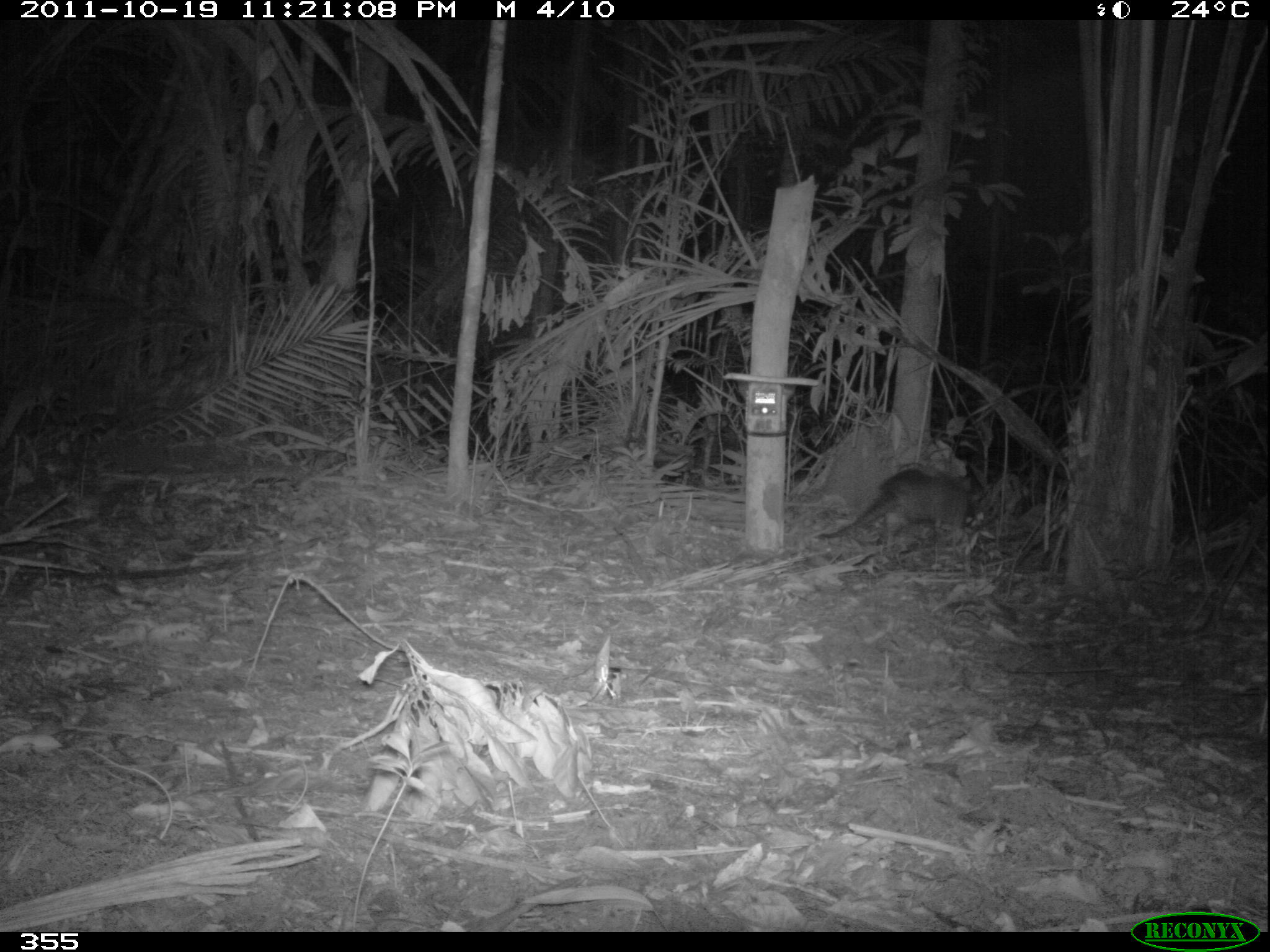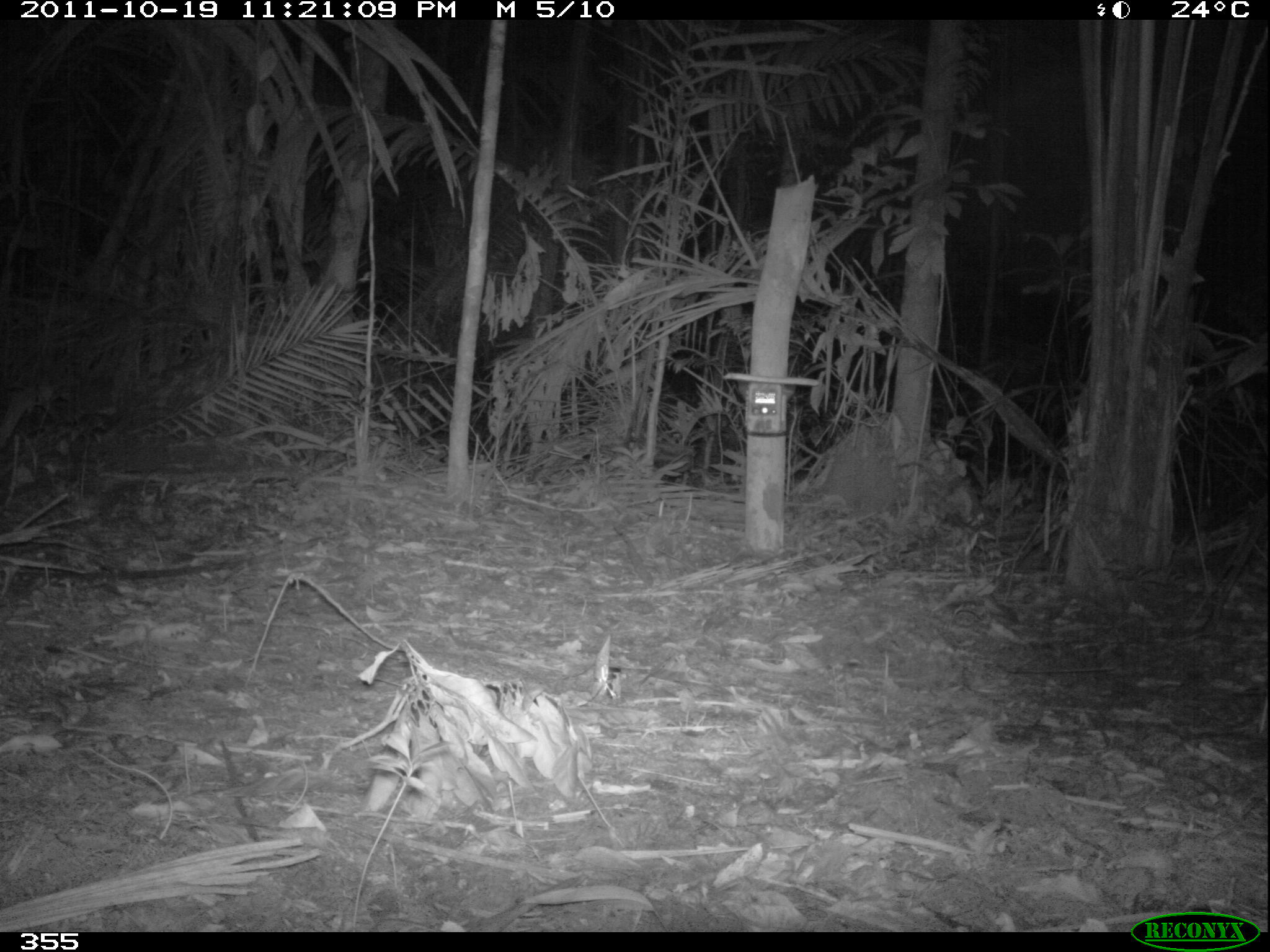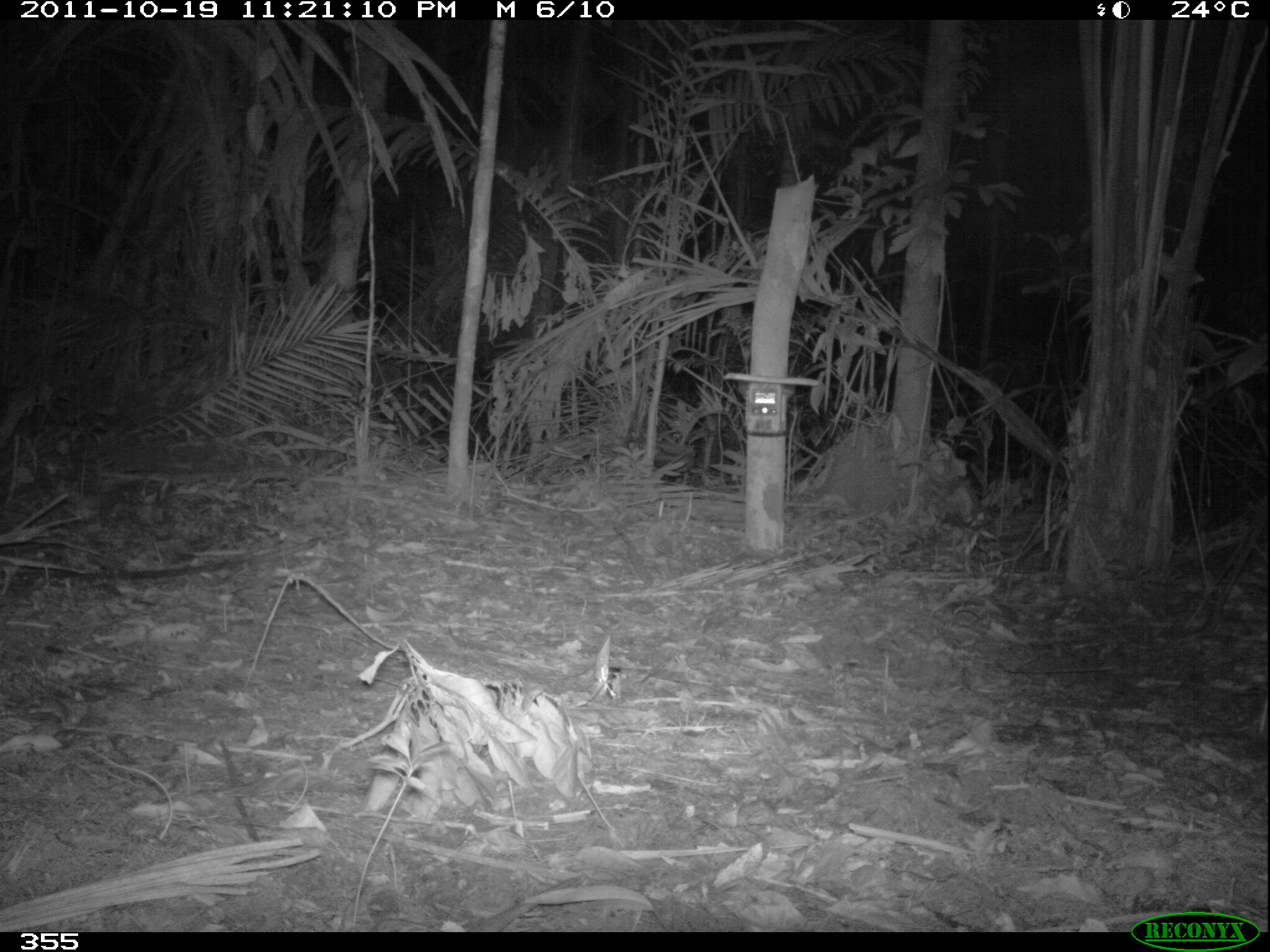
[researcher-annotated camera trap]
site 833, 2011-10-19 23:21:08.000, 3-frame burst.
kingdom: Animalia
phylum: Chordata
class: Mammalia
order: Cingulata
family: Dasypodidae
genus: Dasypus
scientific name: Dasypus kappleri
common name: greater long-nosed armadillo